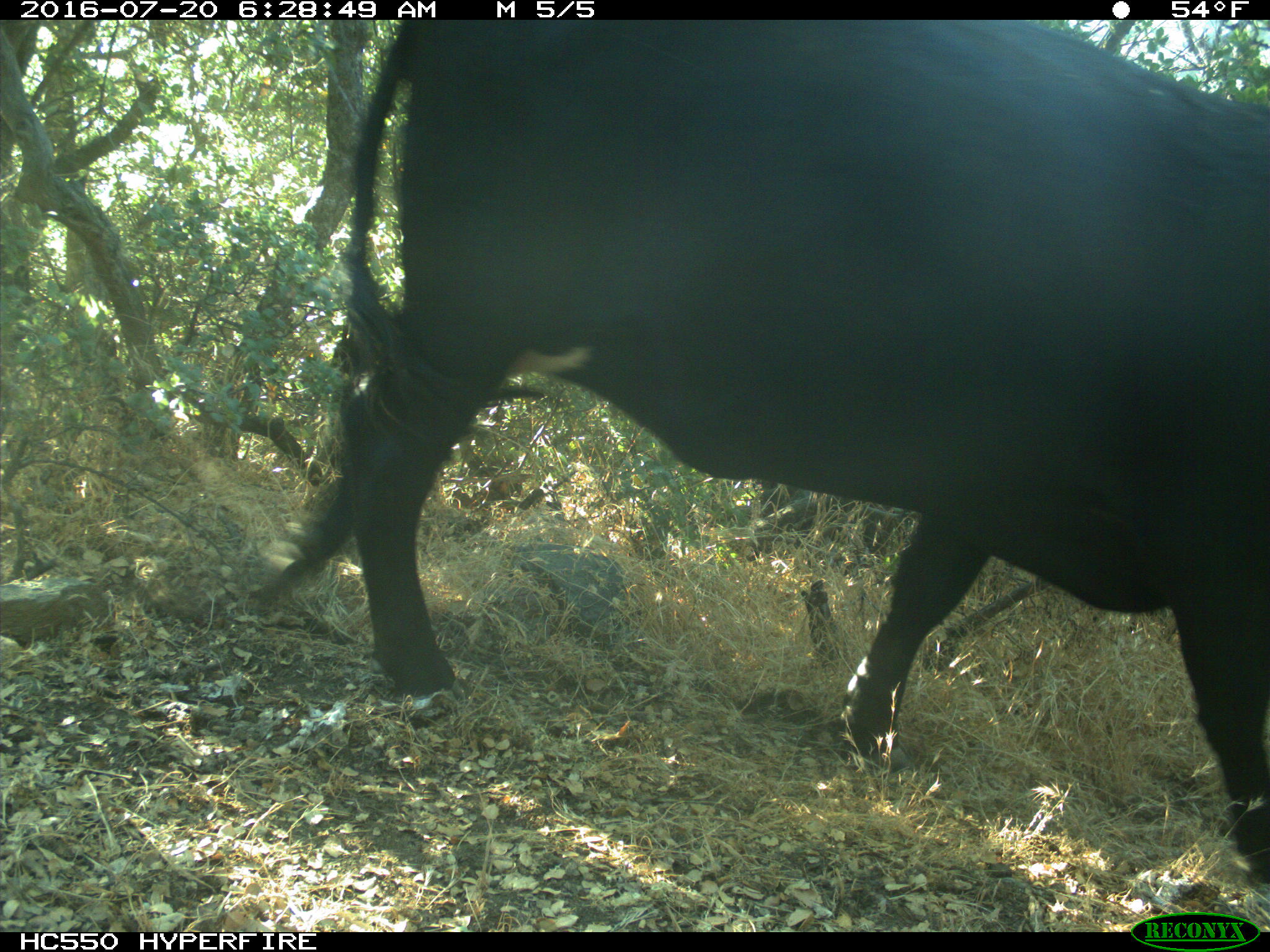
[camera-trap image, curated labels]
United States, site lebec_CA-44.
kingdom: Animalia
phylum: Chordata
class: Mammalia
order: Artiodactyla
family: Bovidae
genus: Bos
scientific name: Bos taurus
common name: domestic cow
Bos taurus (domestic cow).